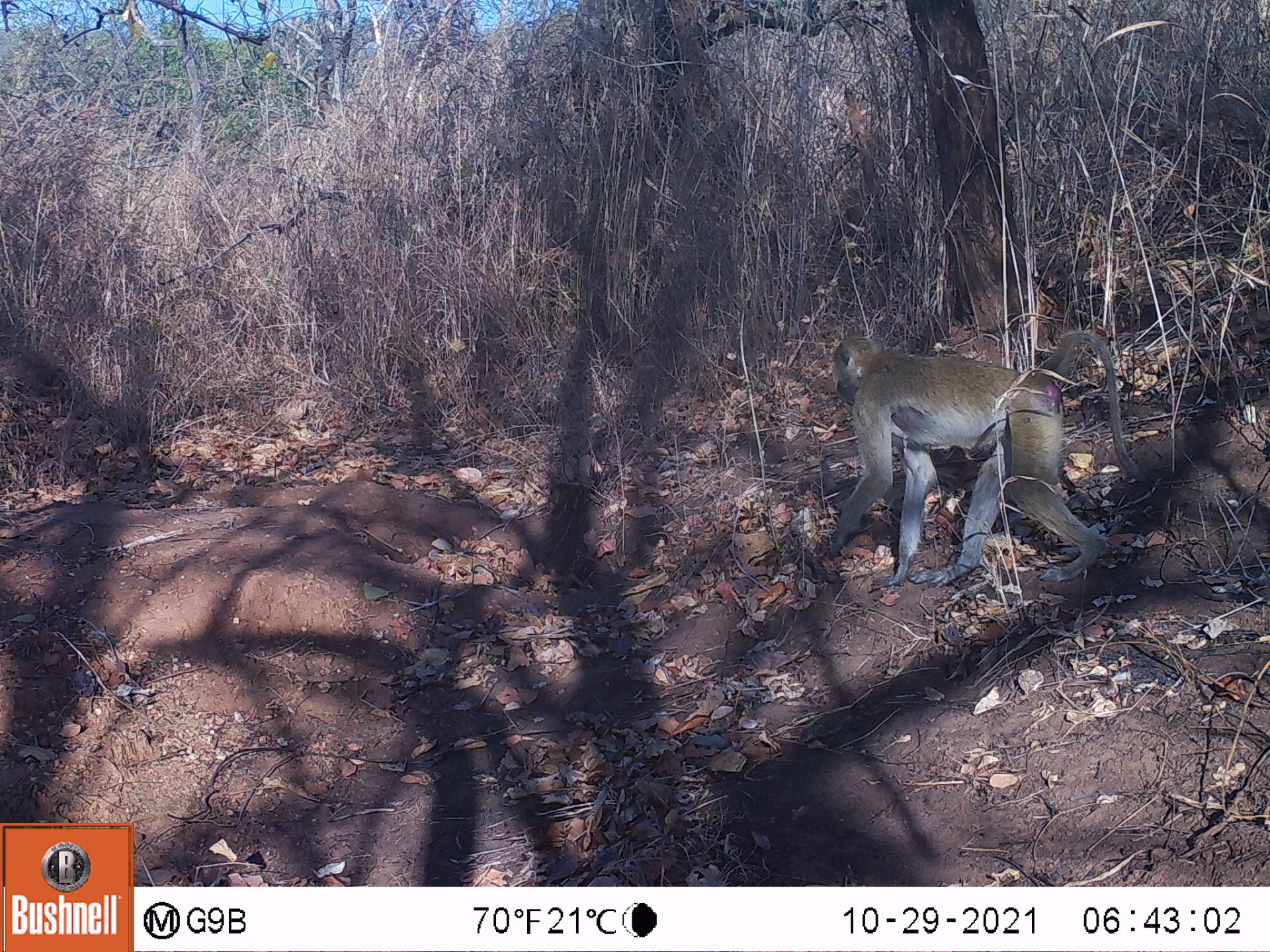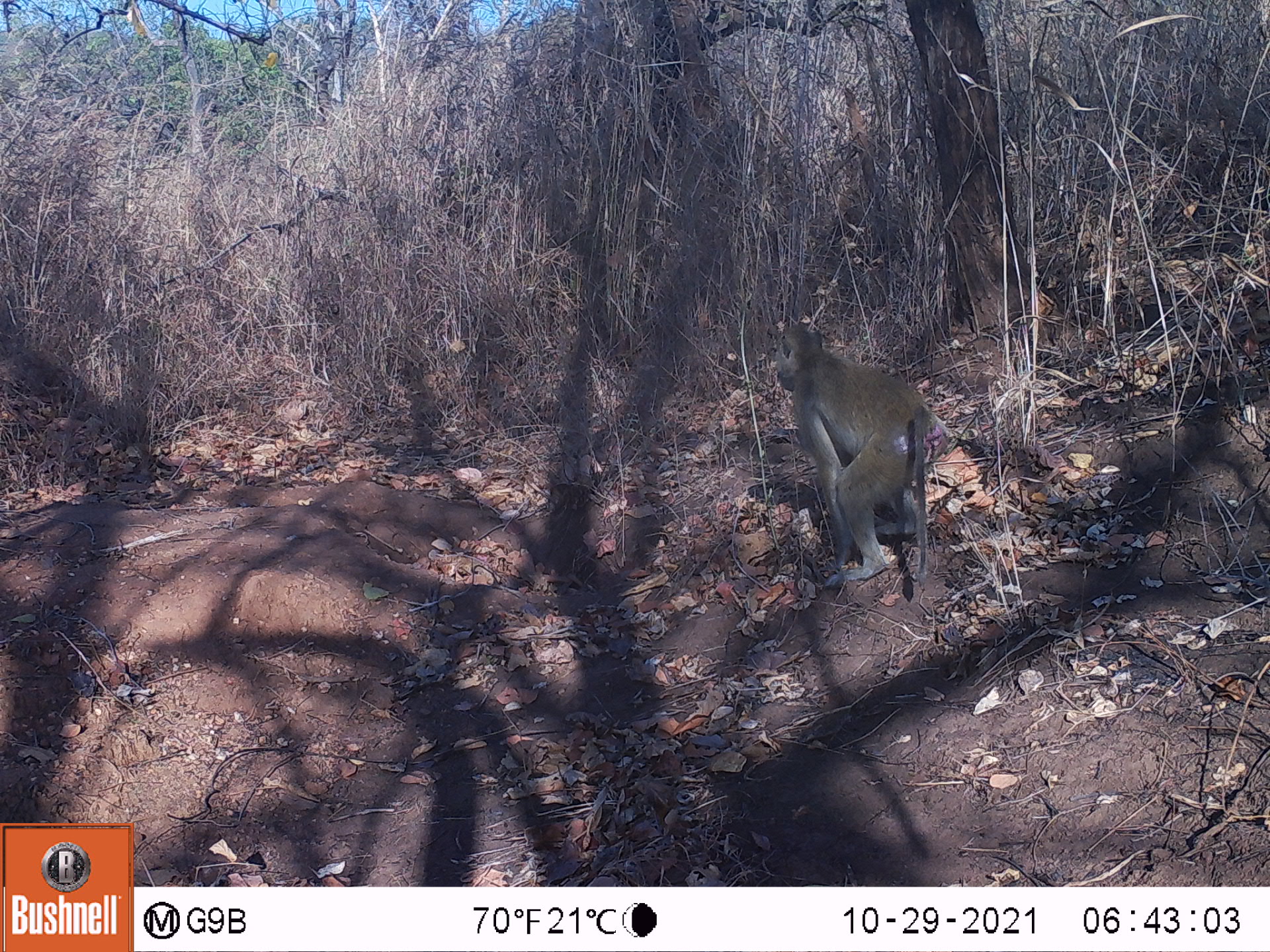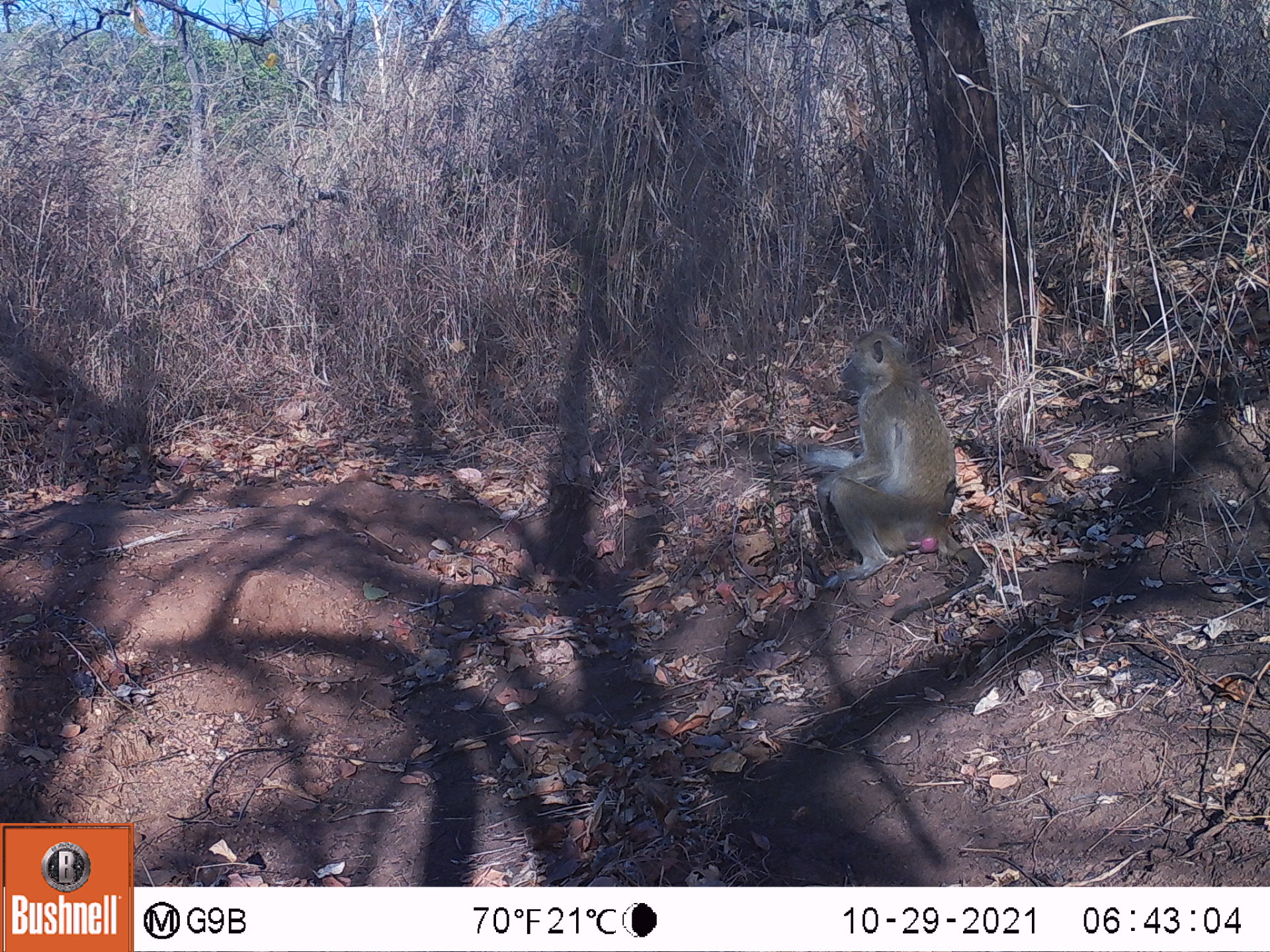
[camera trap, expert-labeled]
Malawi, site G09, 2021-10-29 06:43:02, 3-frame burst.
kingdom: Animalia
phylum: Chordata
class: Mammalia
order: Primates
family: Cercopithecidae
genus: Papio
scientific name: Papio cynocephalus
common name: yellow baboon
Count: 1.